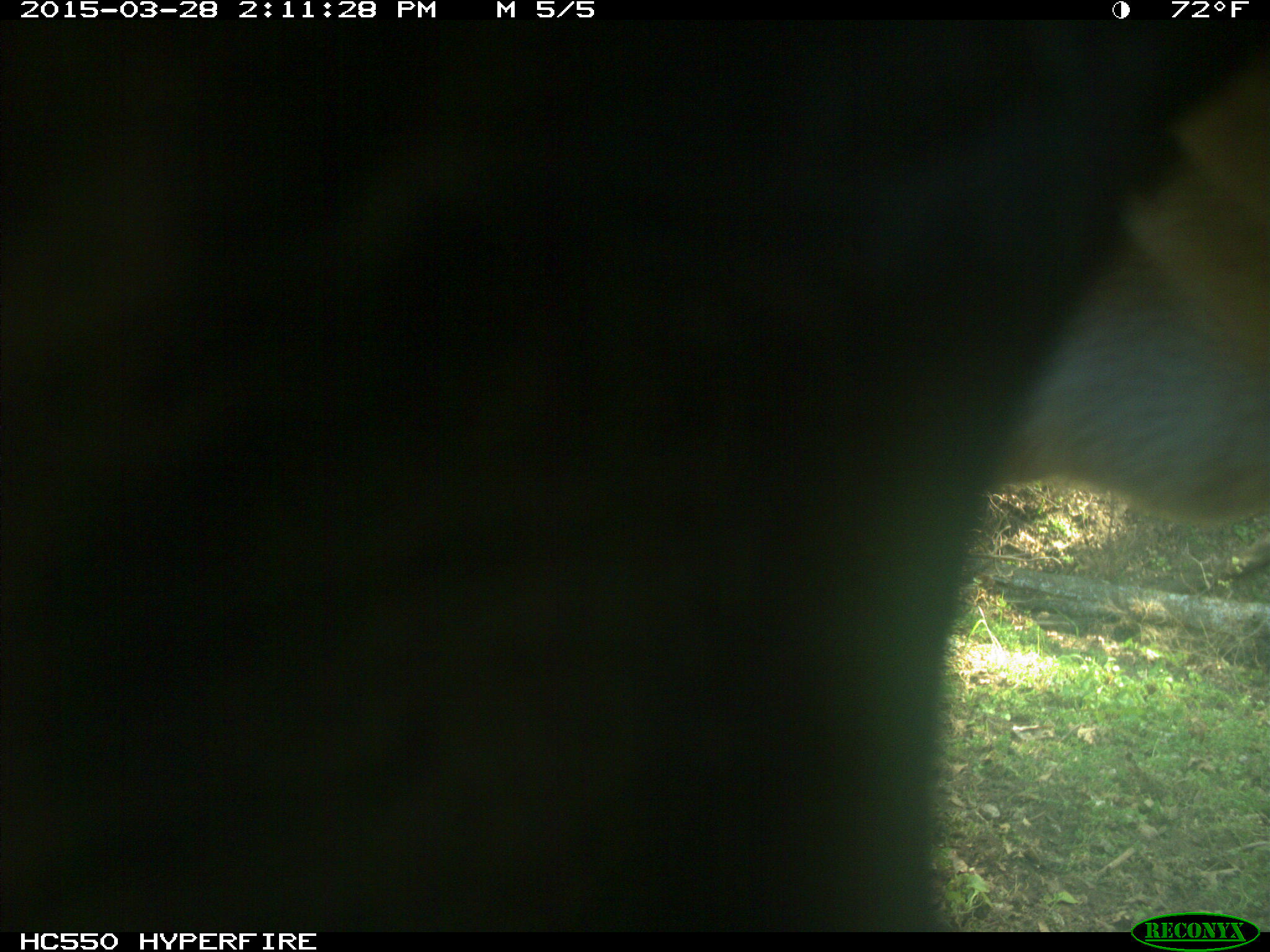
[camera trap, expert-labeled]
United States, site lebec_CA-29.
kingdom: Animalia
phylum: Chordata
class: Mammalia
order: Artiodactyla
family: Bovidae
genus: Bos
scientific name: Bos taurus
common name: domestic cow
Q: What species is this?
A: Bos taurus (domestic cow).